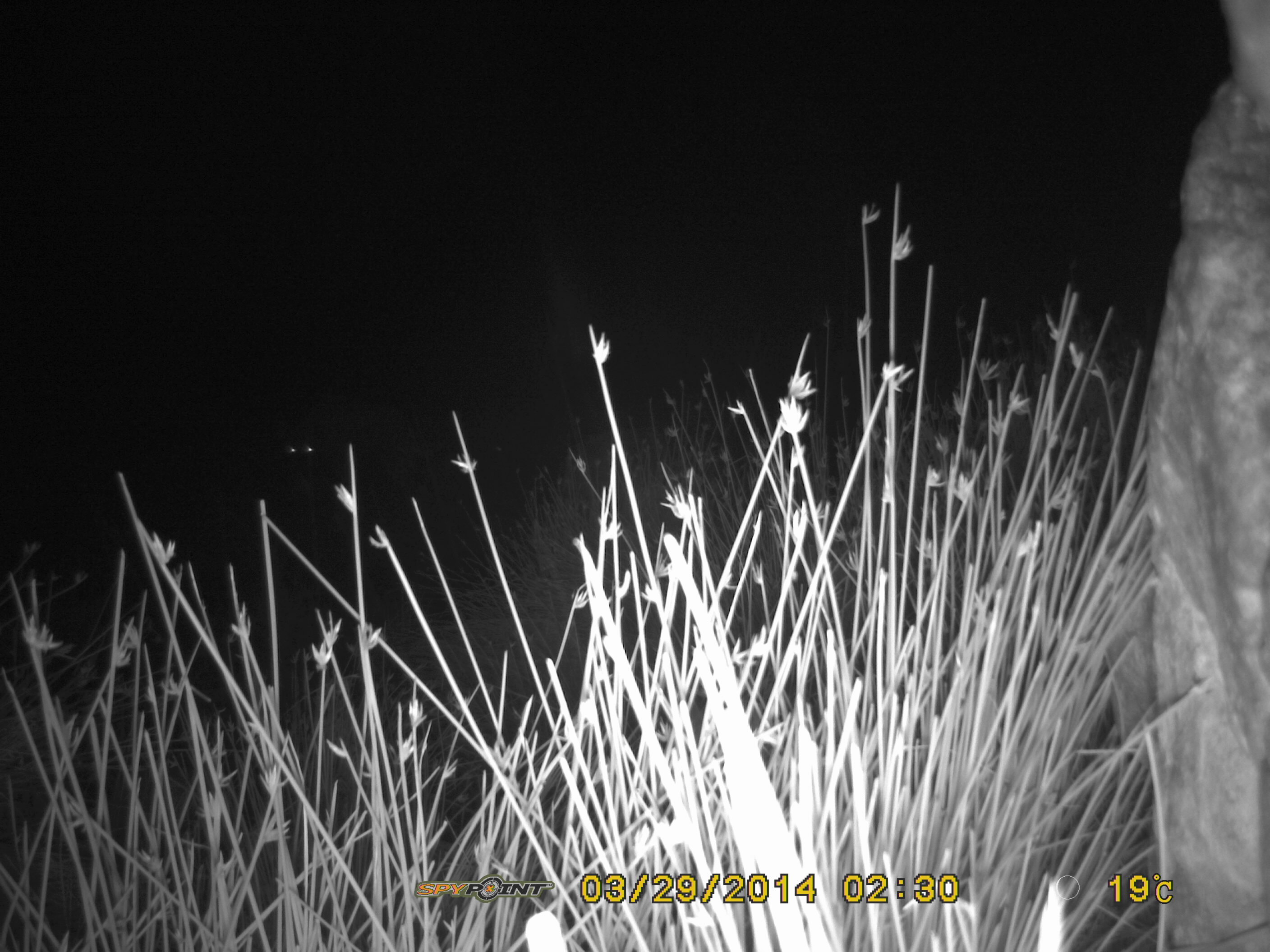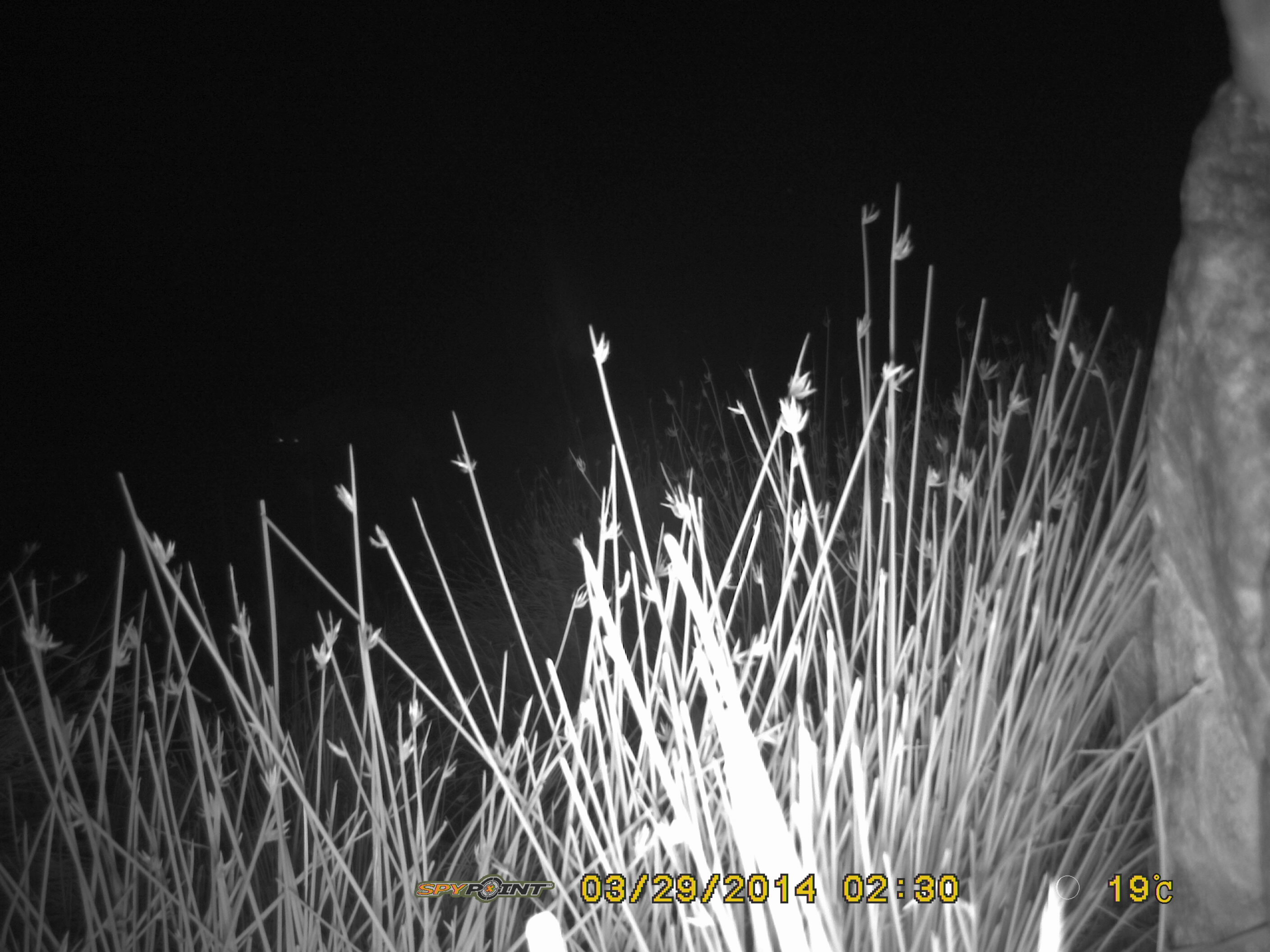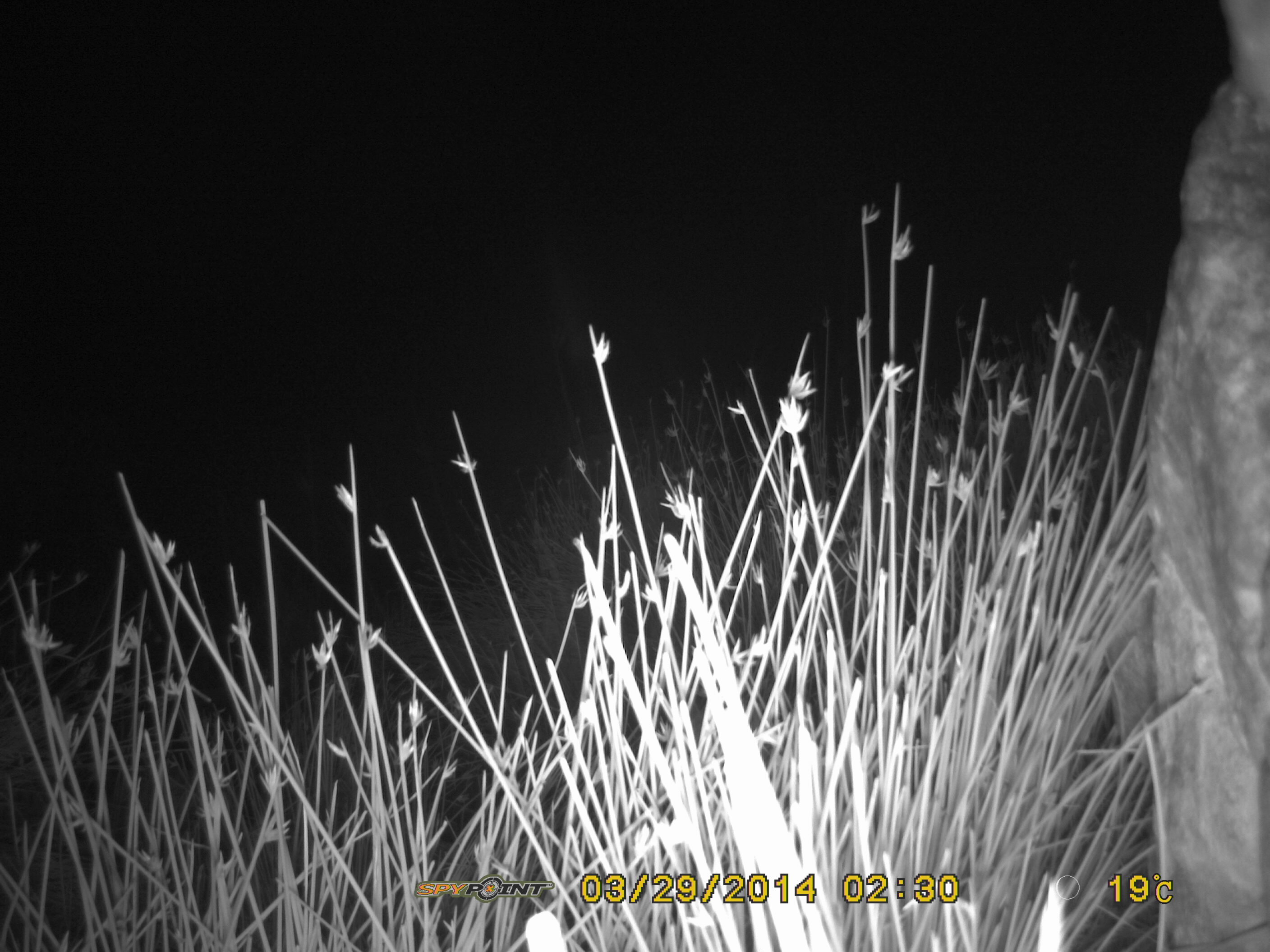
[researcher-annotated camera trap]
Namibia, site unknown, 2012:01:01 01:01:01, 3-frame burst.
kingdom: Animalia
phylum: Chordata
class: Mammalia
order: Carnivora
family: Hyaenidae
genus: Crocuta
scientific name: Crocuta crocuta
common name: spotted hyena